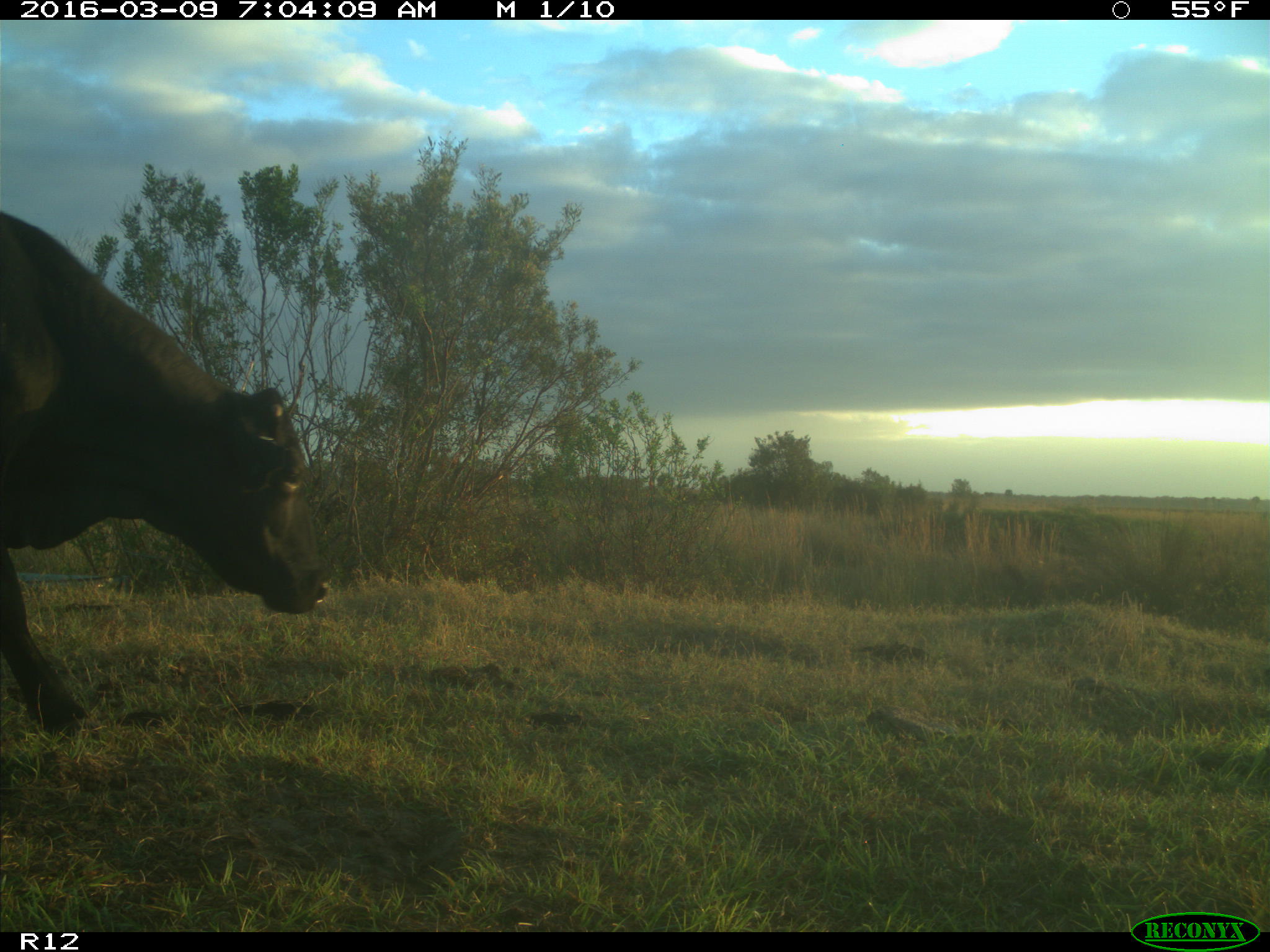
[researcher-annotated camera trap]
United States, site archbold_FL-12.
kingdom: Animalia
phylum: Chordata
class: Mammalia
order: Artiodactyla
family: Bovidae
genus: Bos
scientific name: Bos taurus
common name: domestic cow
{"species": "Bos taurus (domestic cow)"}